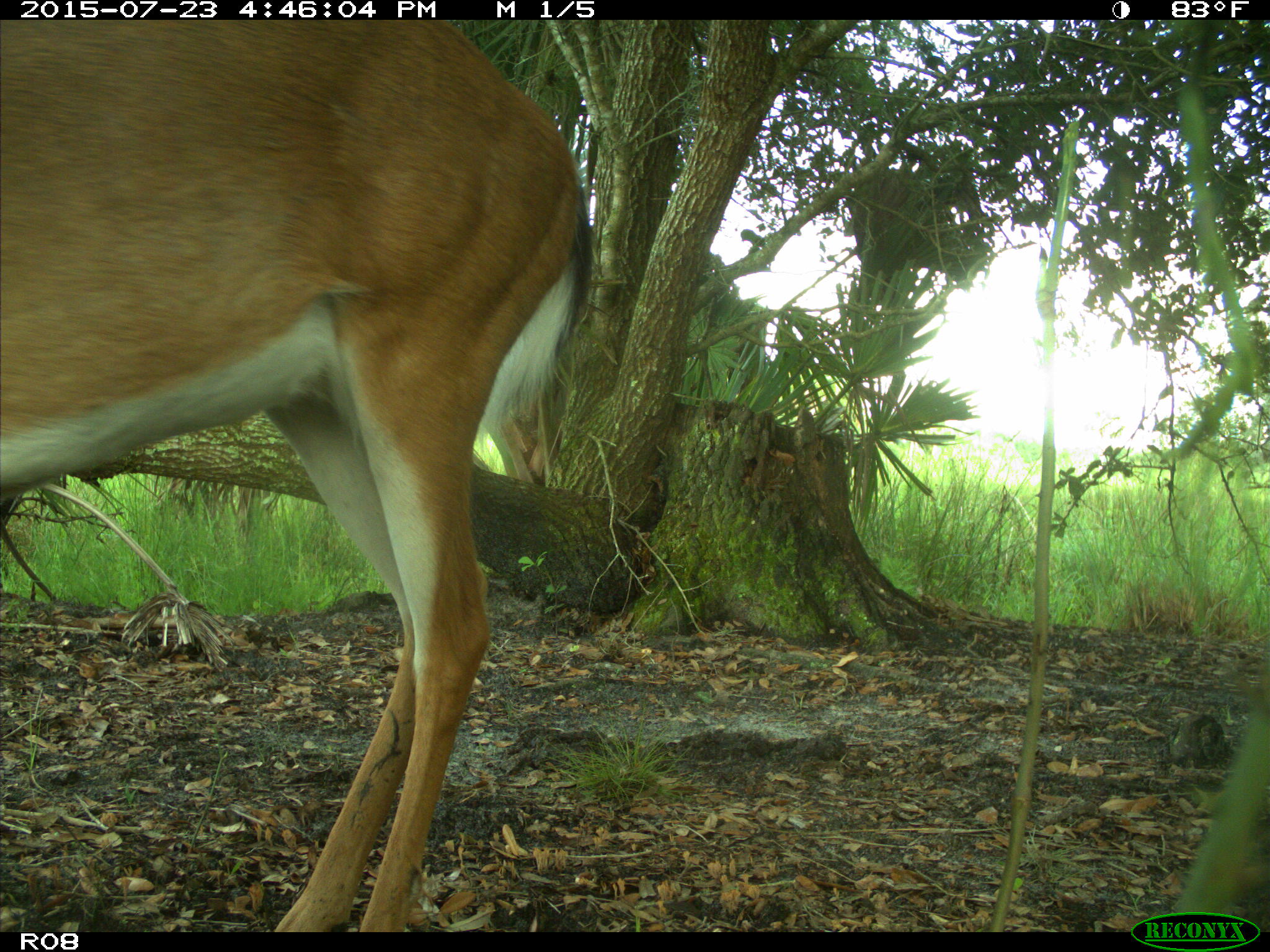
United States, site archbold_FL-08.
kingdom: Animalia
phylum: Chordata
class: Mammalia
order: Artiodactyla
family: Cervidae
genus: Odocoileus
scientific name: Odocoileus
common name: deer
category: unidentified deer